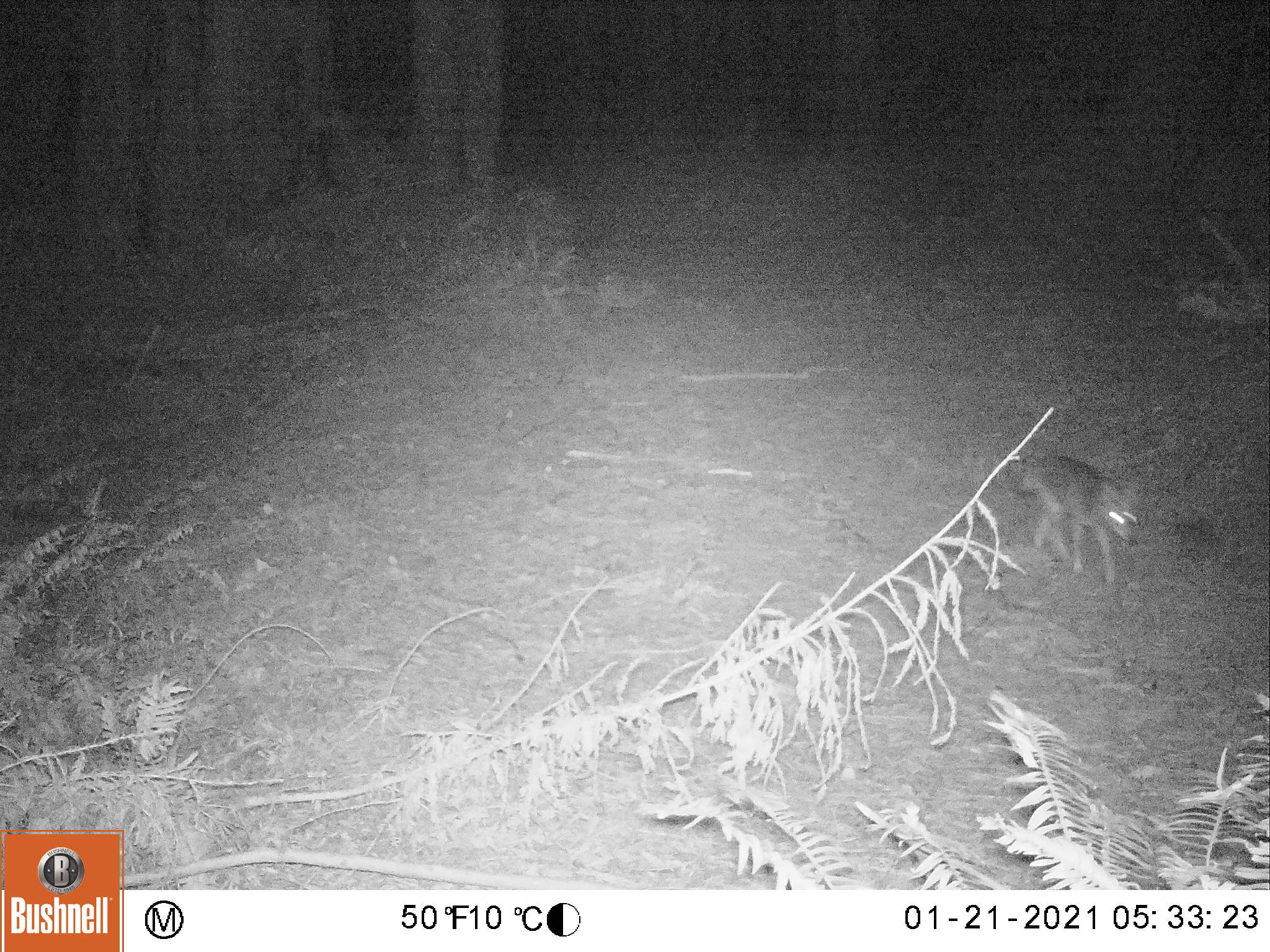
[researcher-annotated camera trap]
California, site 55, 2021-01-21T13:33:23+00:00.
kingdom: Animalia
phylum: Chordata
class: Mammalia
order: Carnivora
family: Canidae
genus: Canis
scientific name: Canis latrans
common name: coyote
Coyote (Canis latrans).